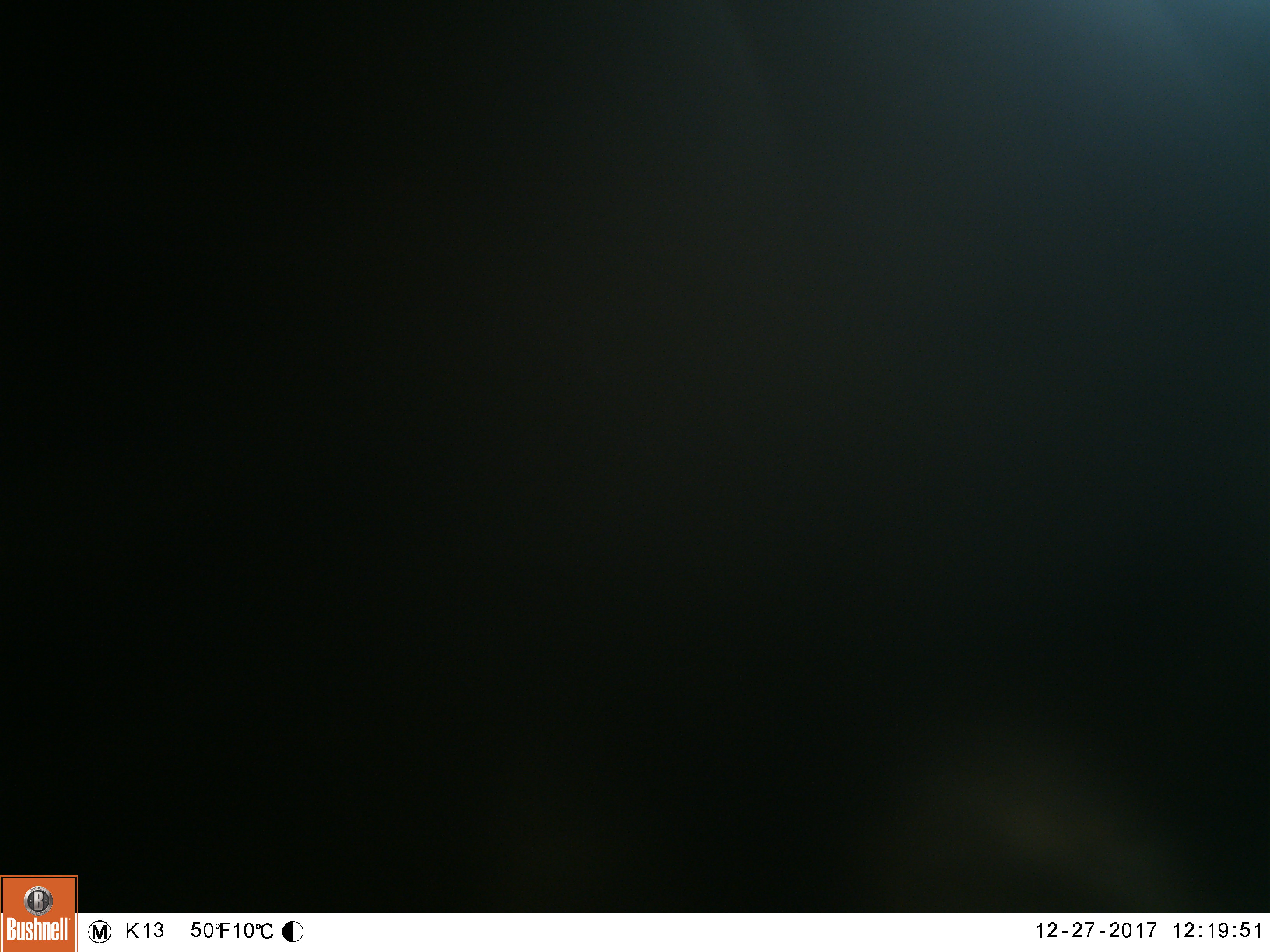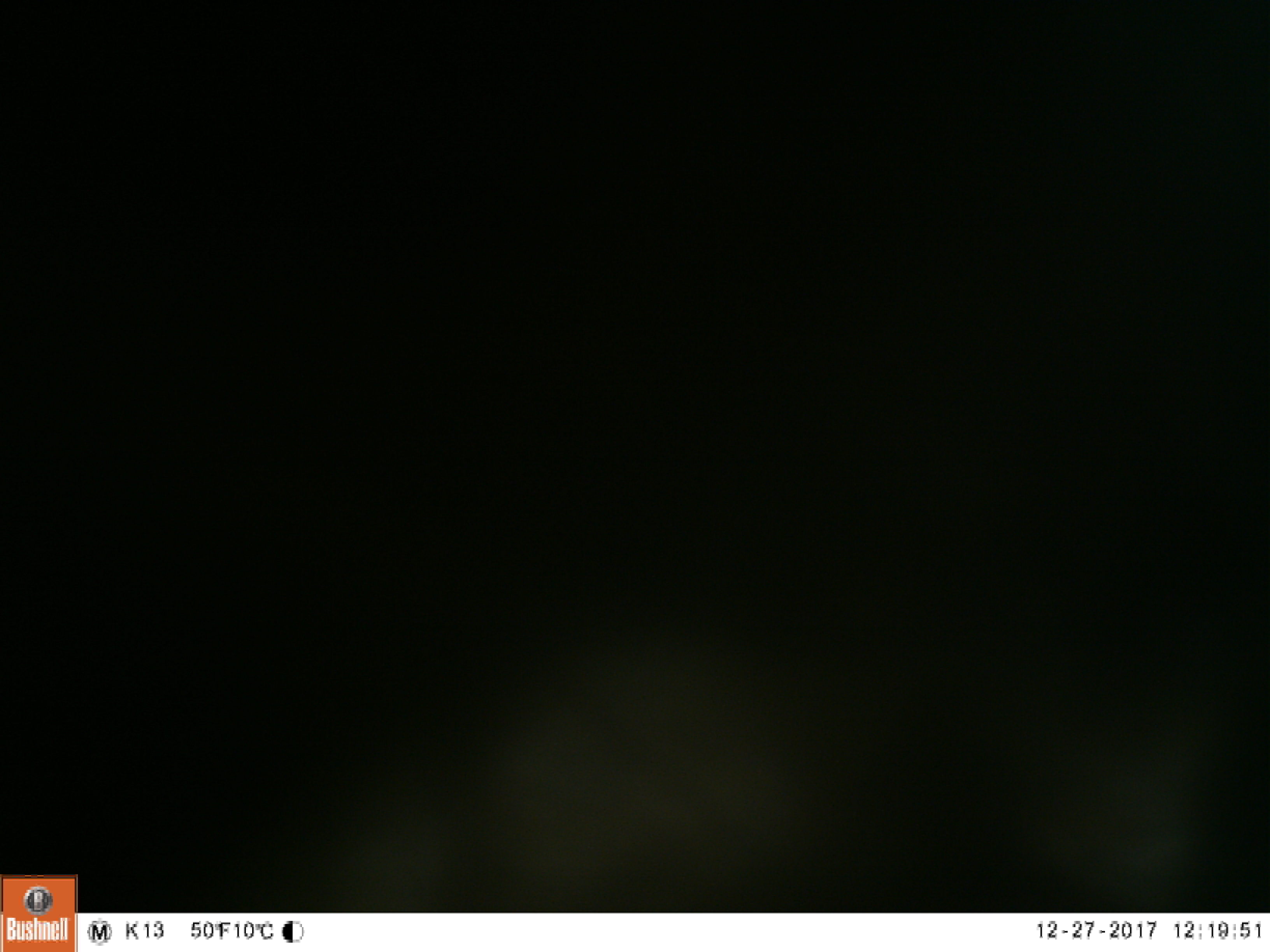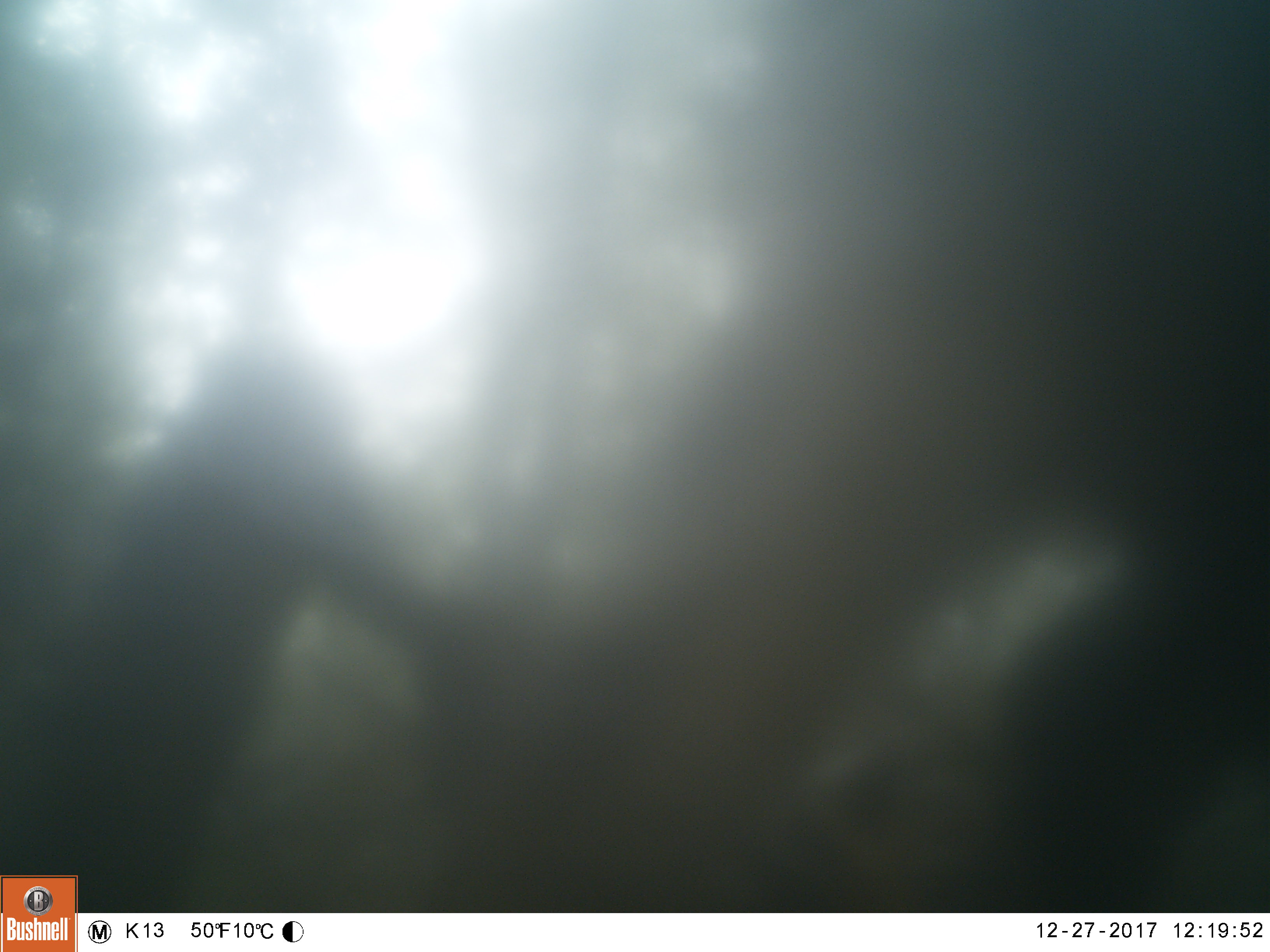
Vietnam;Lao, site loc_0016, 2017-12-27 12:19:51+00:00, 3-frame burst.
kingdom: Animalia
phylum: Chordata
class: Mammalia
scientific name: Mammalia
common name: mammal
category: unidentified mammal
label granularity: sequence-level